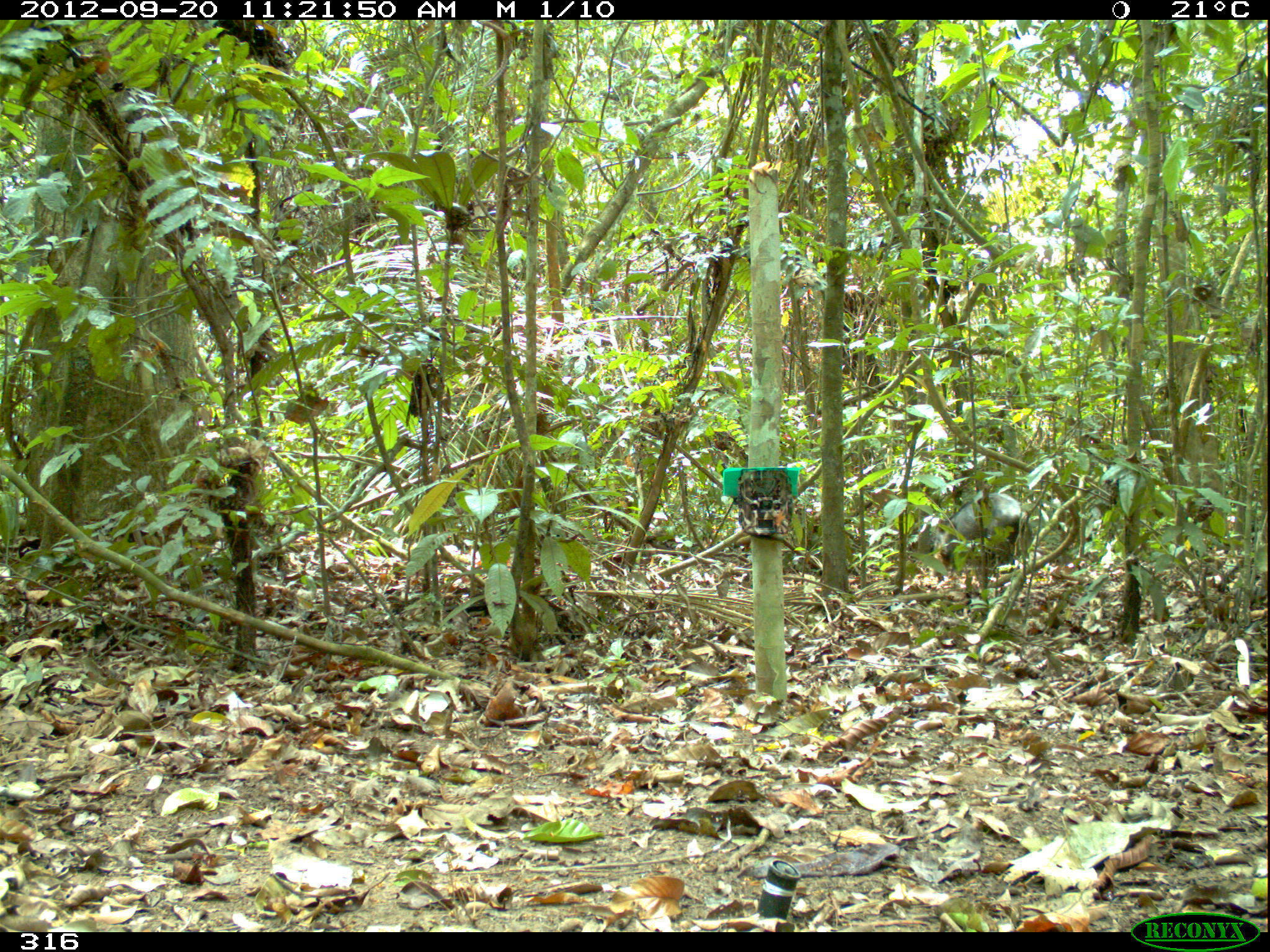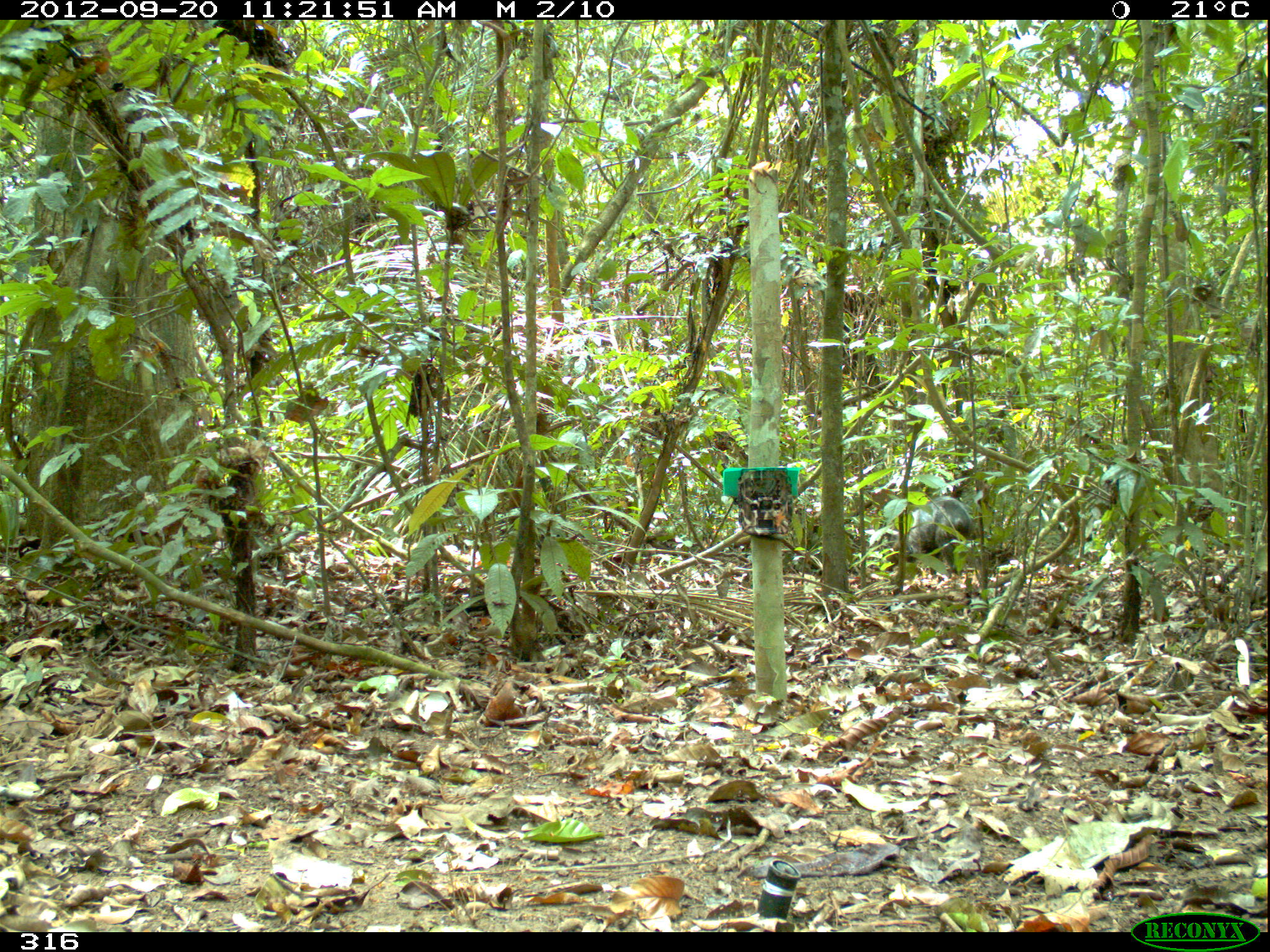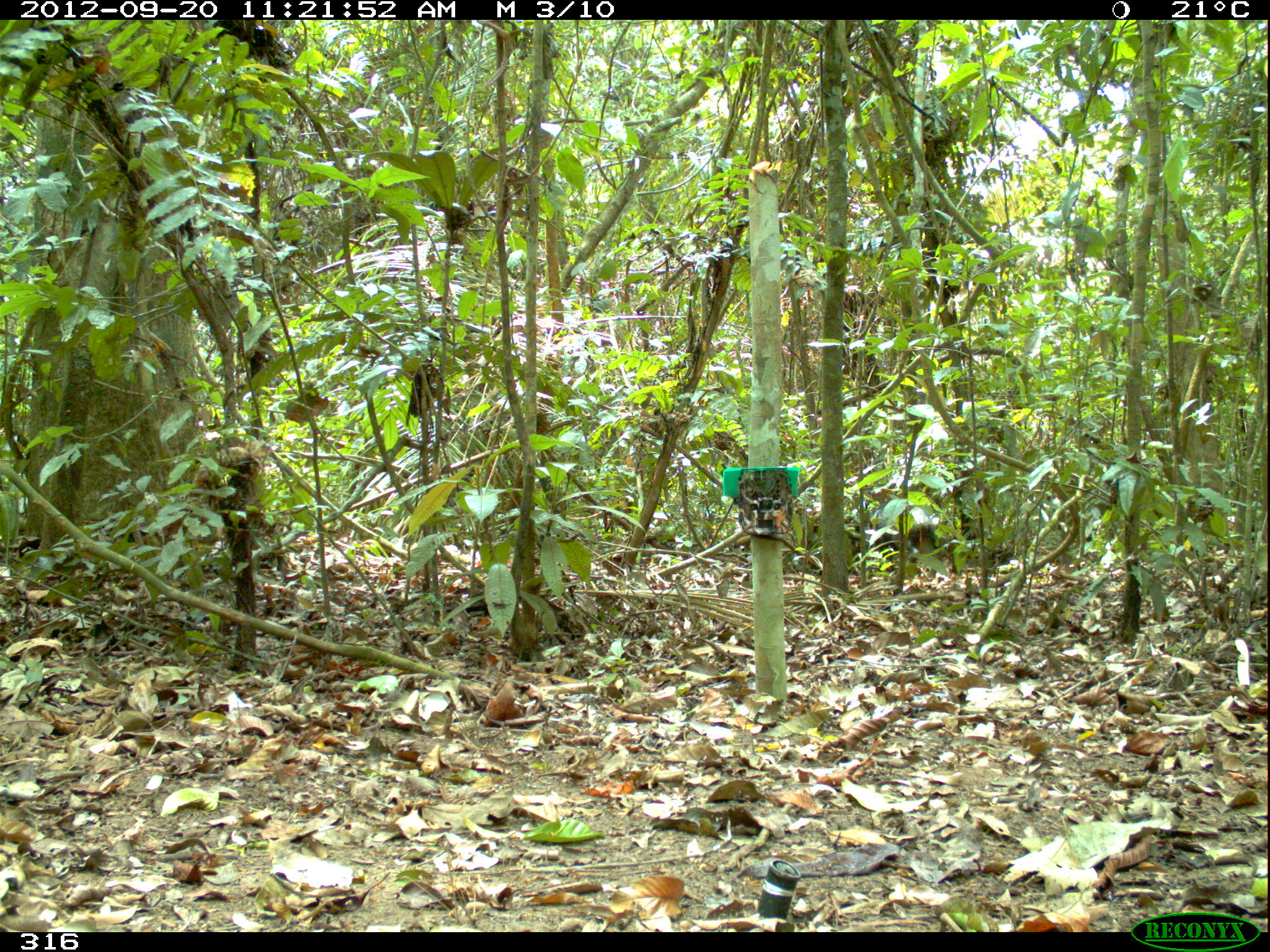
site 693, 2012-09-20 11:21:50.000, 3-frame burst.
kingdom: Animalia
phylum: Chordata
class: Mammalia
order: Artiodactyla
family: Tayassuidae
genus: Tayassu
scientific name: Tayassu pecari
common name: white-lipped peccary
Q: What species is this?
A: Tayassu pecari (white-lipped peccary).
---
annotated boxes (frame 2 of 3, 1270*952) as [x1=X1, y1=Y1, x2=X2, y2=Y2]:
tayassu pecari: [x1=885, y1=495, x2=974, y2=574]